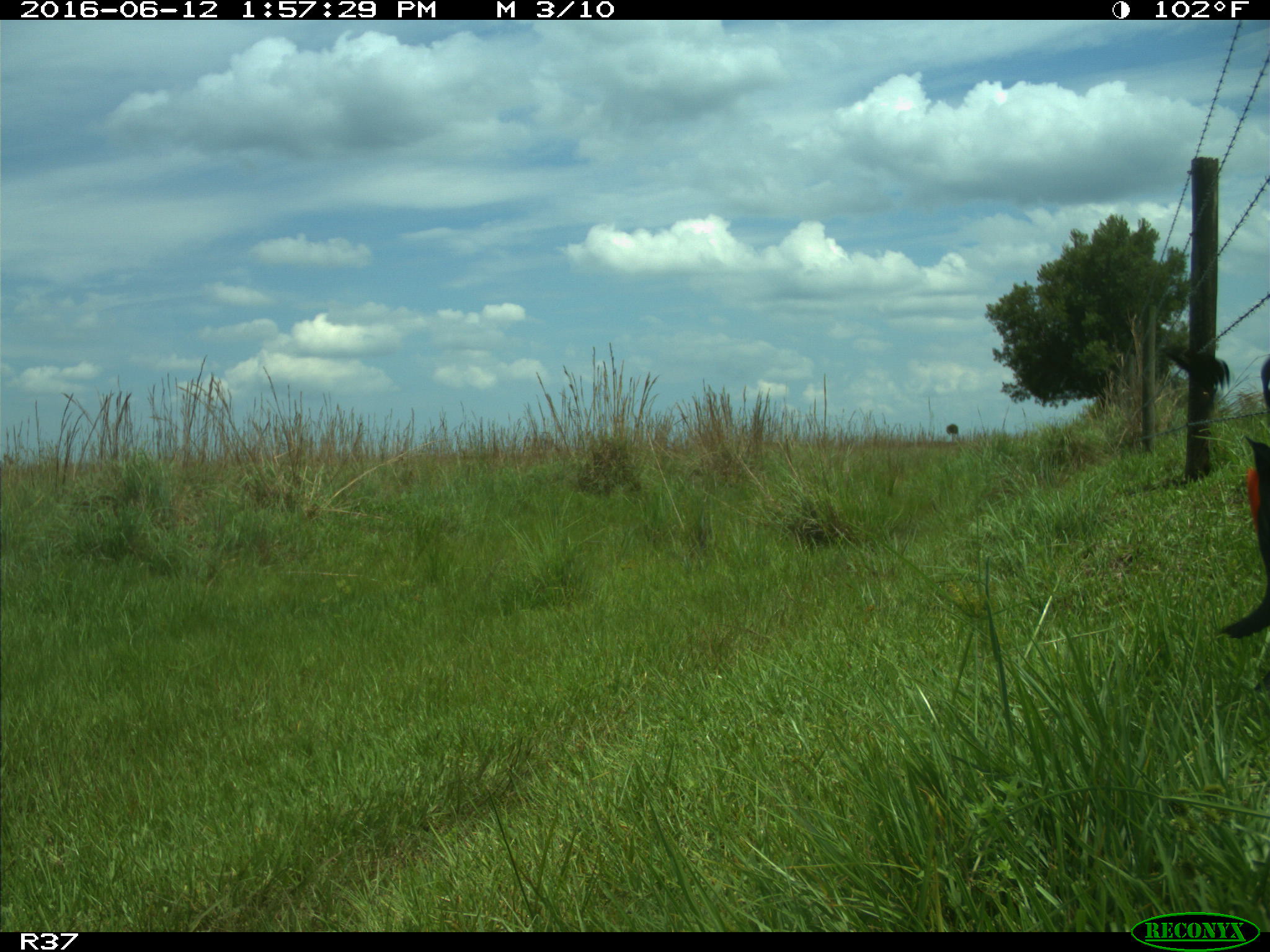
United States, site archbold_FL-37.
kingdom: Animalia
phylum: Chordata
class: Aves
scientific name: Aves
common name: birds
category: unidentified bird